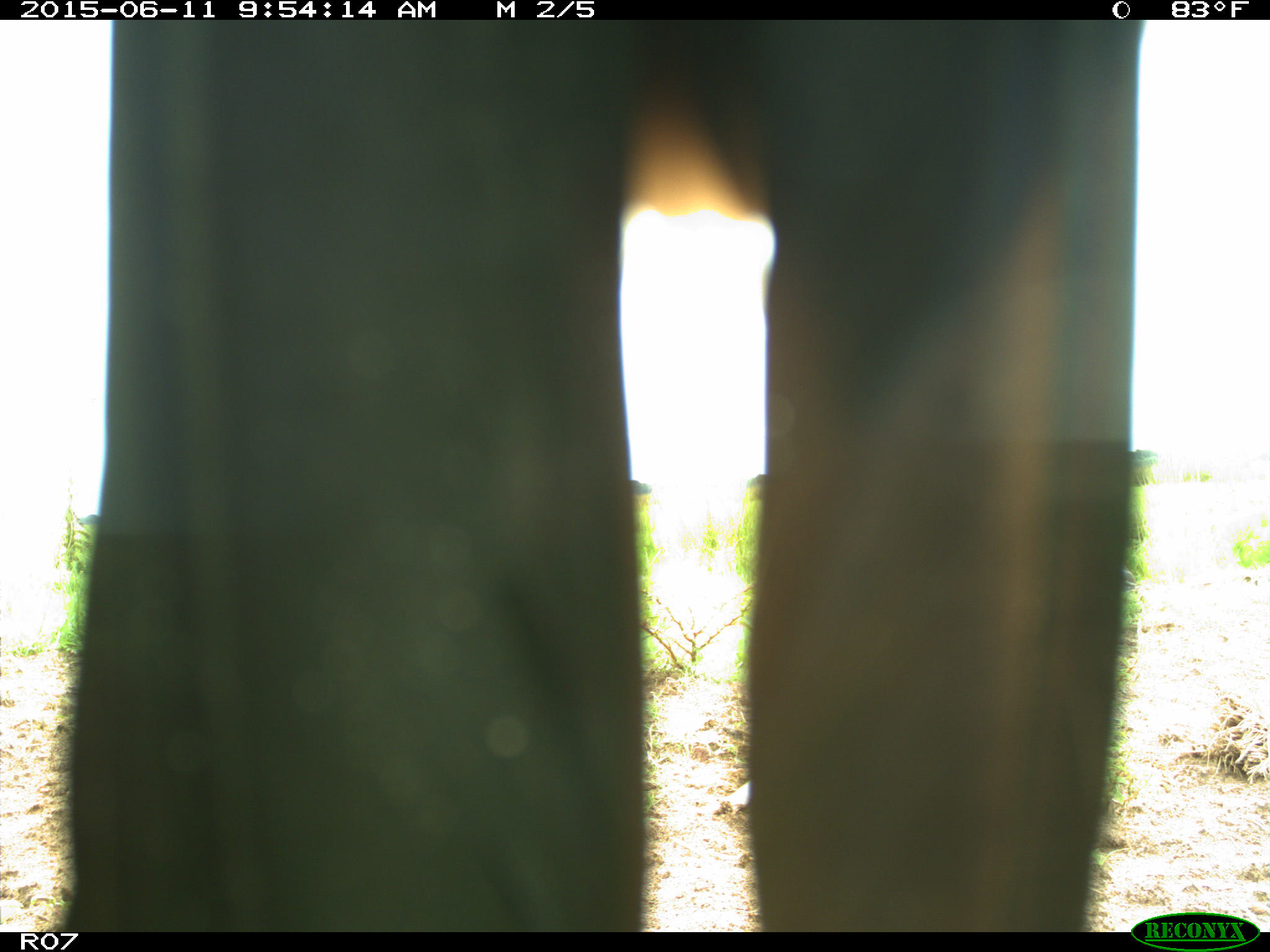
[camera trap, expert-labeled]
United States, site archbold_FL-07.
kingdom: Animalia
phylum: Chordata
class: Mammalia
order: Artiodactyla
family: Bovidae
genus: Bos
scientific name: Bos taurus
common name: domestic cow